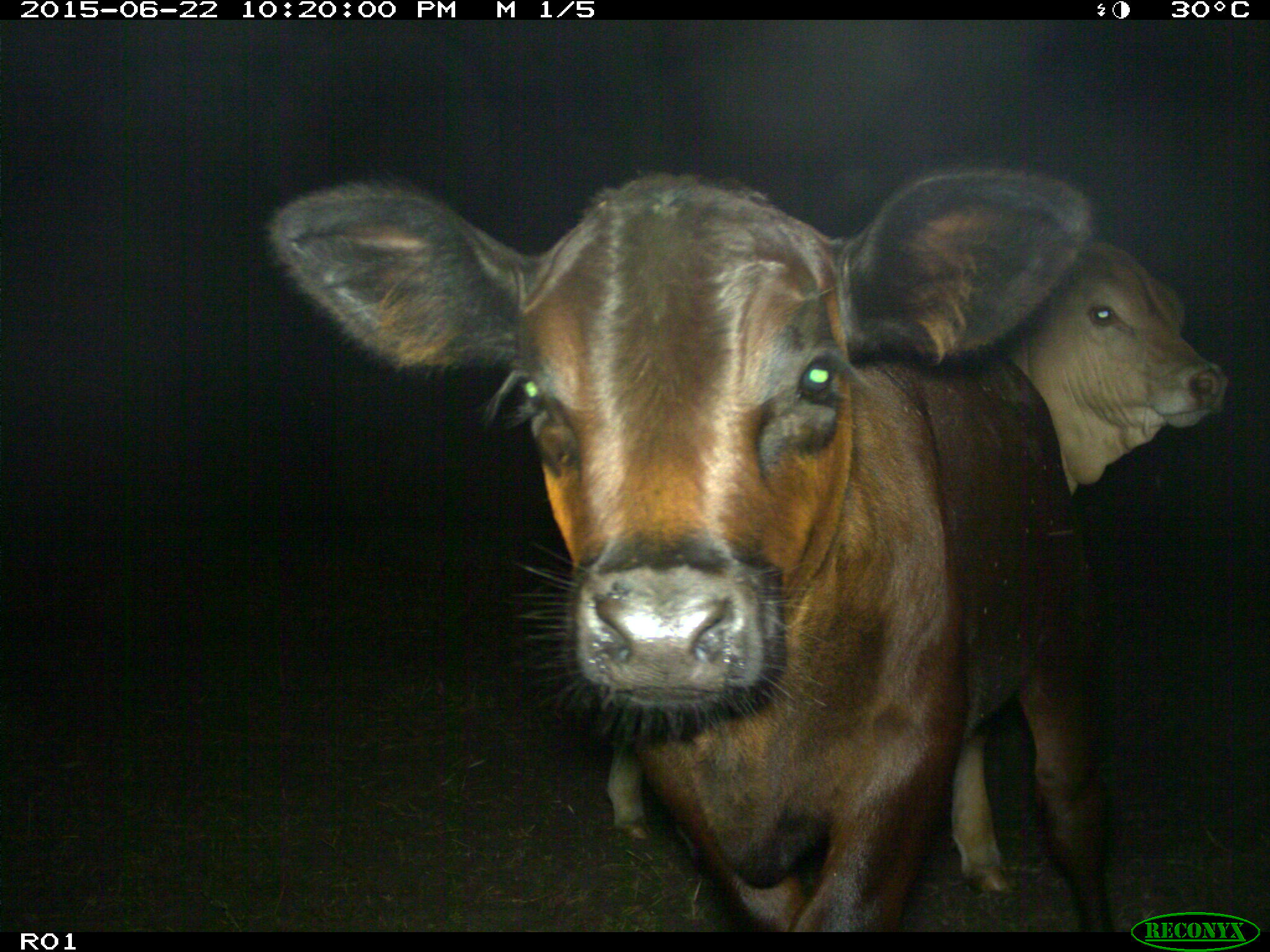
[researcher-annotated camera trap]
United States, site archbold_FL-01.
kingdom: Animalia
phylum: Chordata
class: Mammalia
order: Artiodactyla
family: Bovidae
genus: Bos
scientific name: Bos taurus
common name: domestic cow